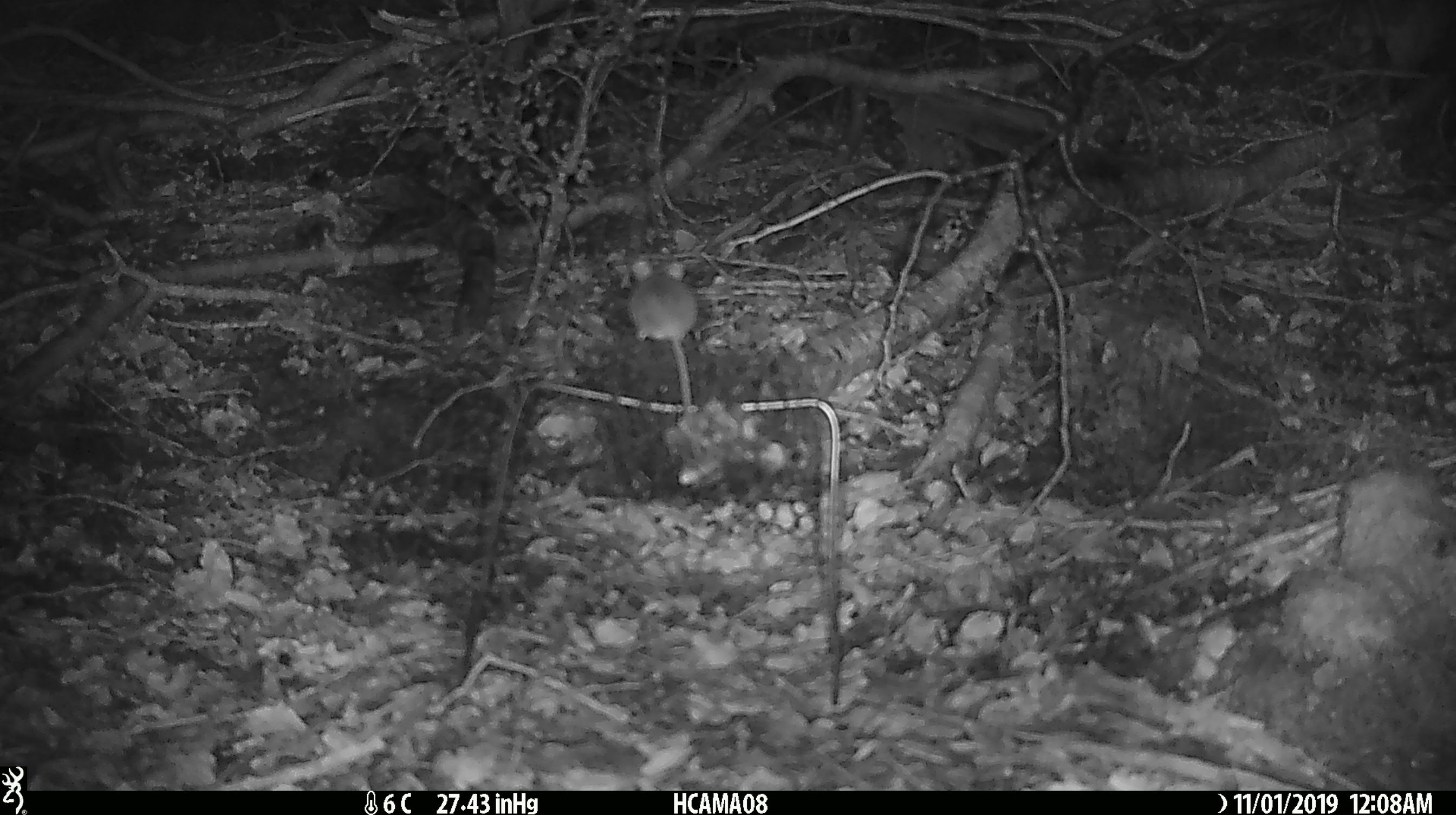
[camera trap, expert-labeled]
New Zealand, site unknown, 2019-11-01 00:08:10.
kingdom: Animalia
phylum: Chordata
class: Mammalia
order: Rodentia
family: Muridae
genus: Mus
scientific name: Mus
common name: mouse